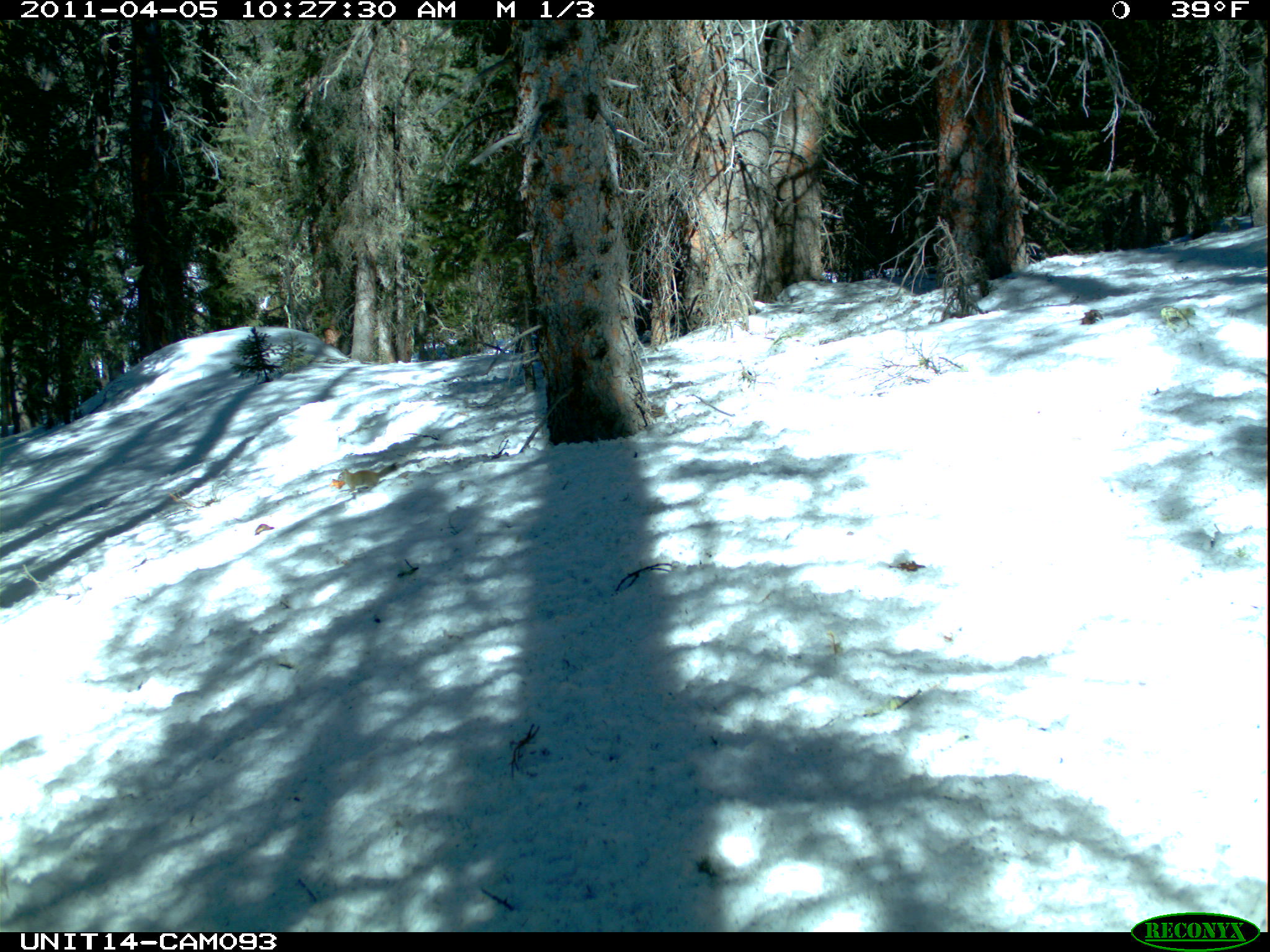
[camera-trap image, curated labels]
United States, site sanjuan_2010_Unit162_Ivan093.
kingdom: Animalia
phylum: Chordata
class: Mammalia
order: Rodentia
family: Sciuridae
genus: Tamiasciurus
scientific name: Tamiasciurus hudsonicus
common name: american red squirrel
Tamiasciurus hudsonicus (american red squirrel).